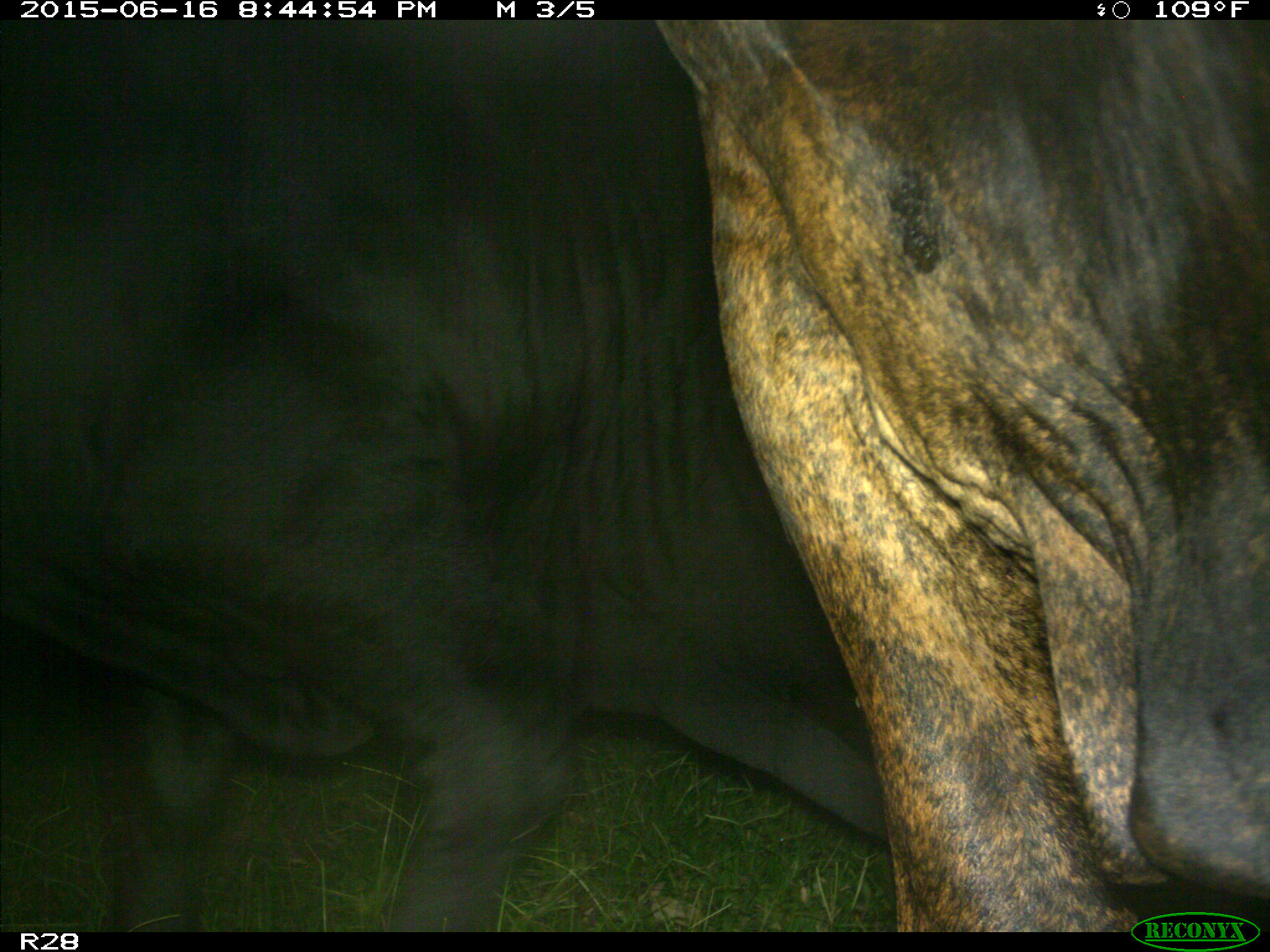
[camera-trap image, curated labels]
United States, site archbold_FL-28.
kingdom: Animalia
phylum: Chordata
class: Mammalia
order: Artiodactyla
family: Bovidae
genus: Bos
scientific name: Bos taurus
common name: domestic cow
Bos taurus (domestic cow).